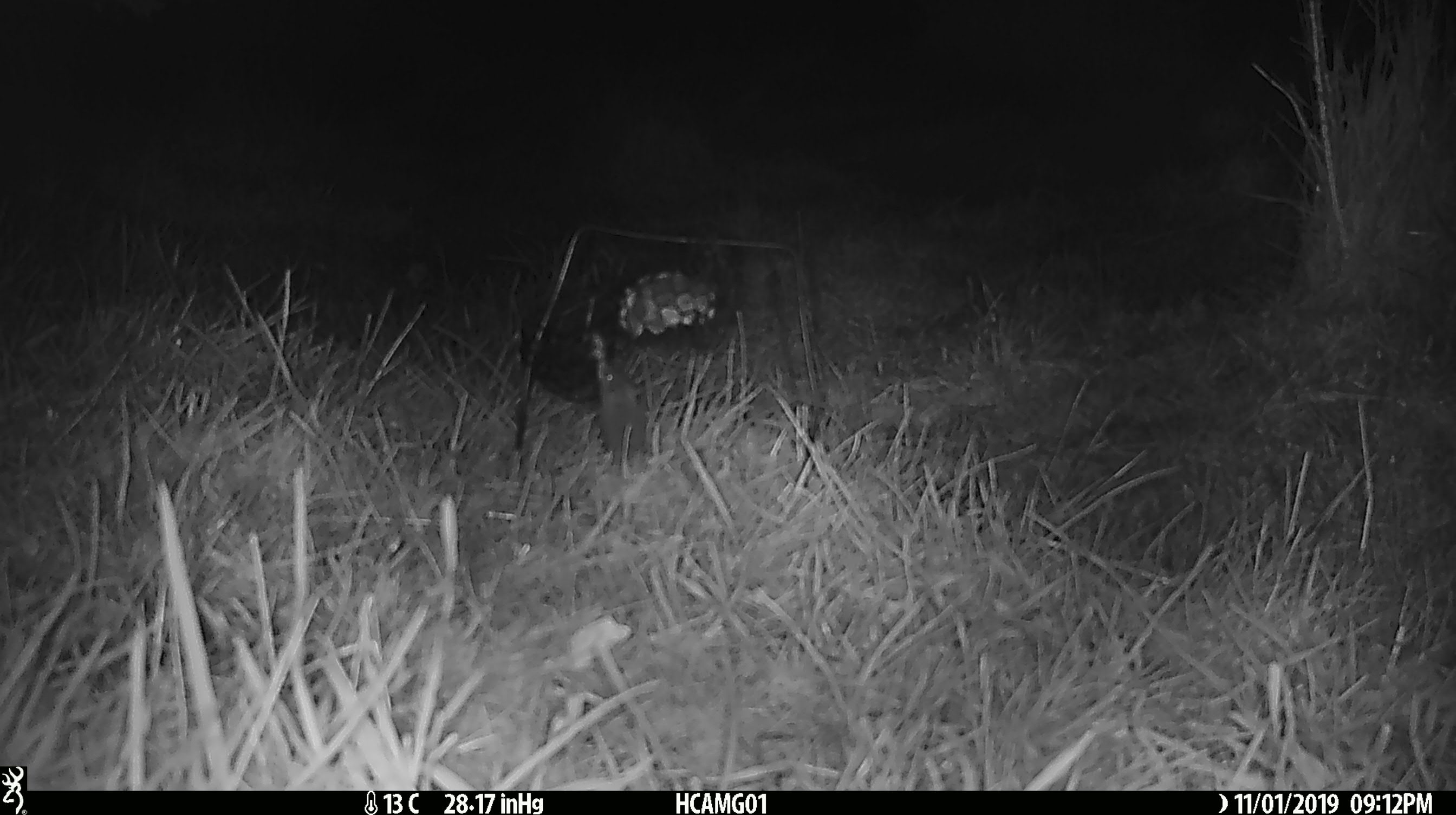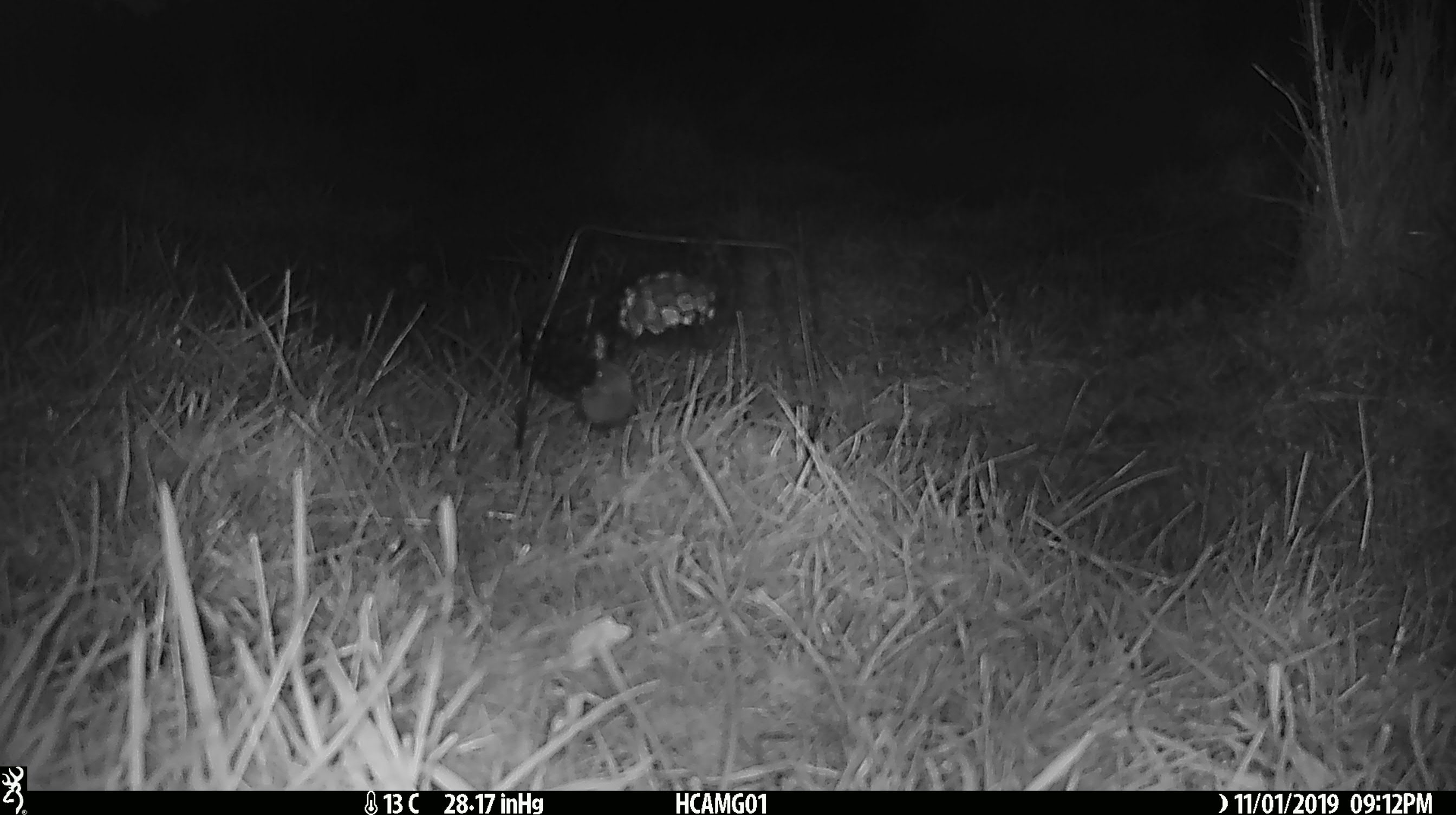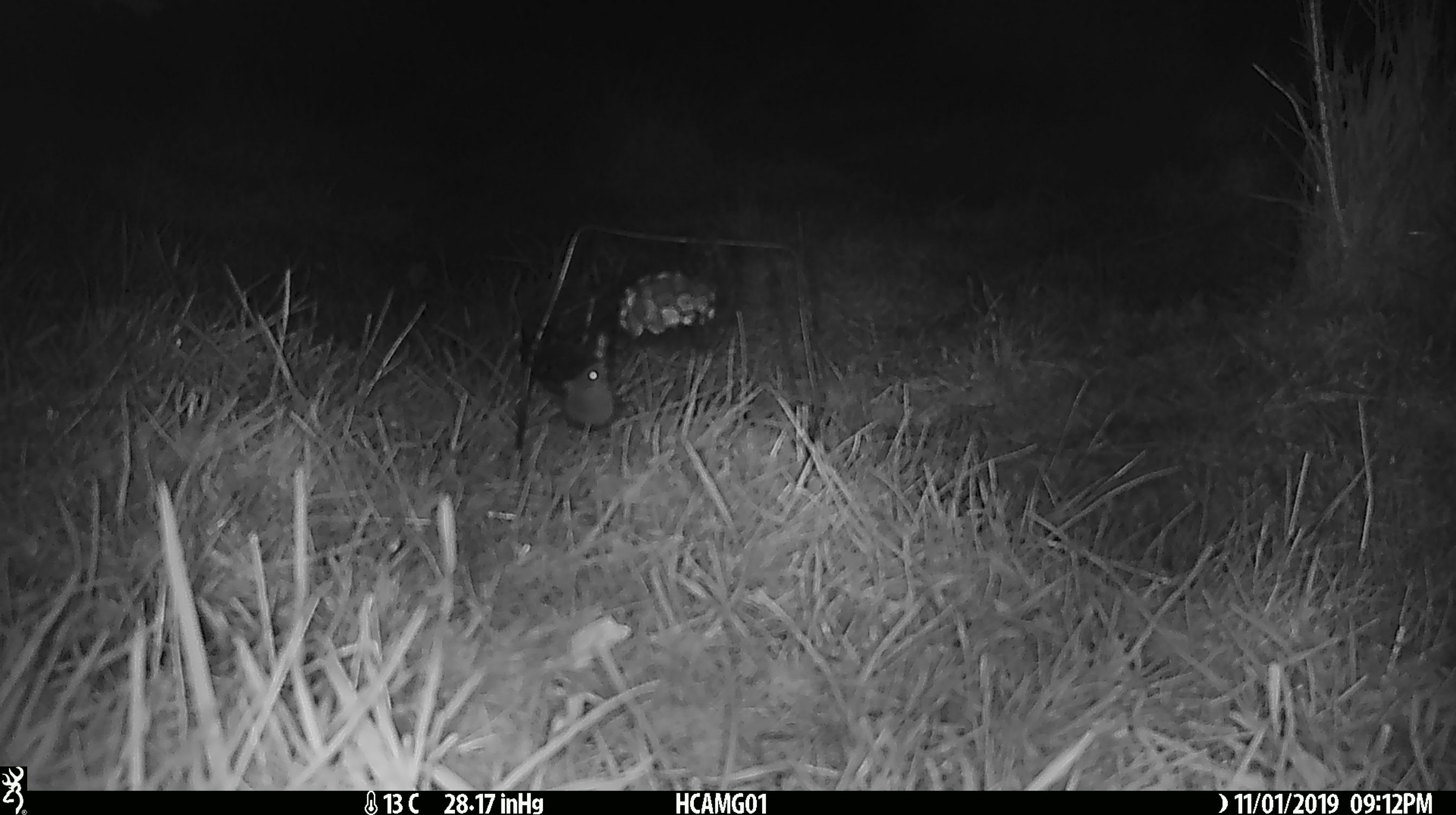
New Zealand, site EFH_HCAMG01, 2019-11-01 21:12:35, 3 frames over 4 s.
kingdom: Animalia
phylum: Chordata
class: Mammalia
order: Rodentia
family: Muridae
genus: Mus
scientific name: Mus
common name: mouse